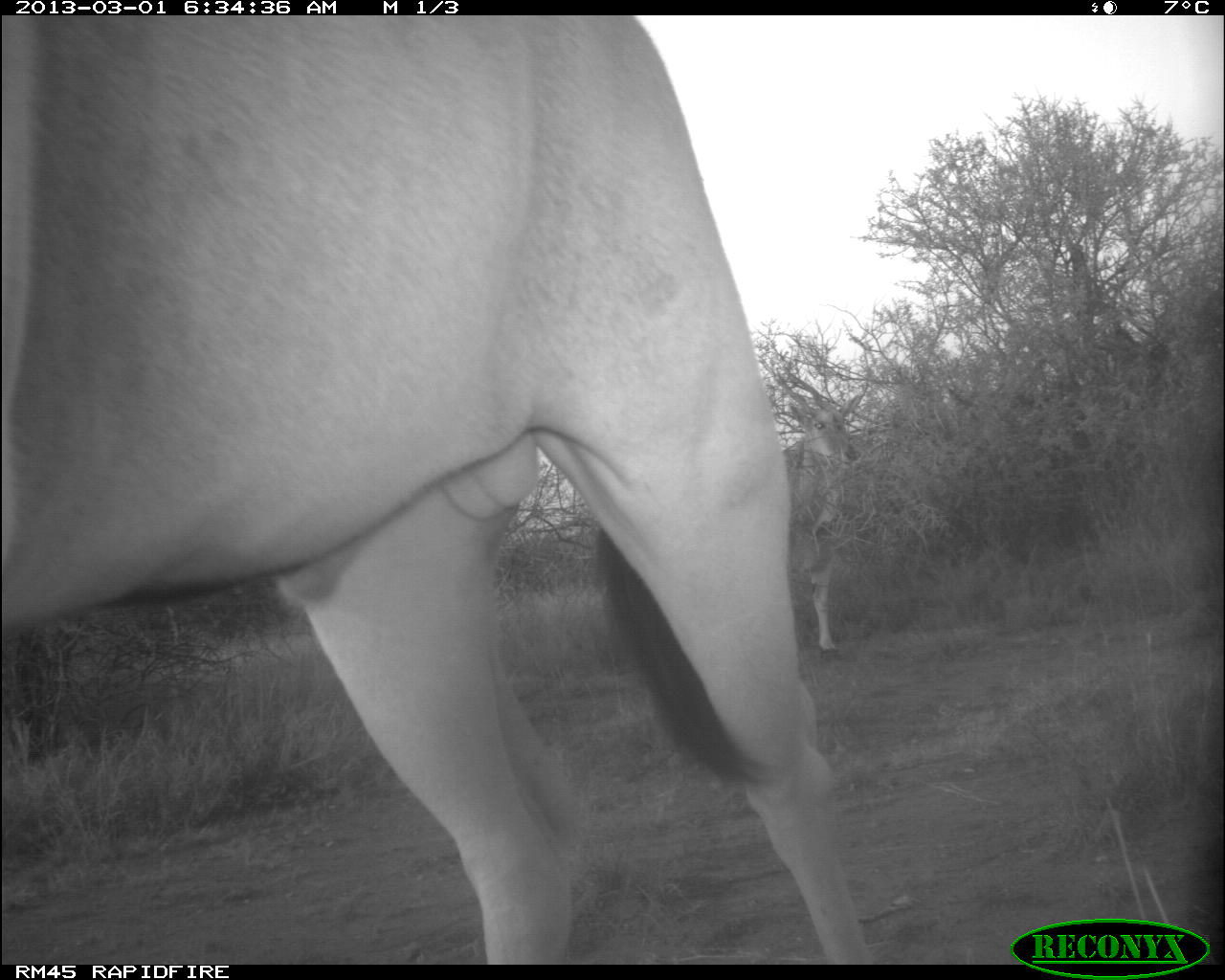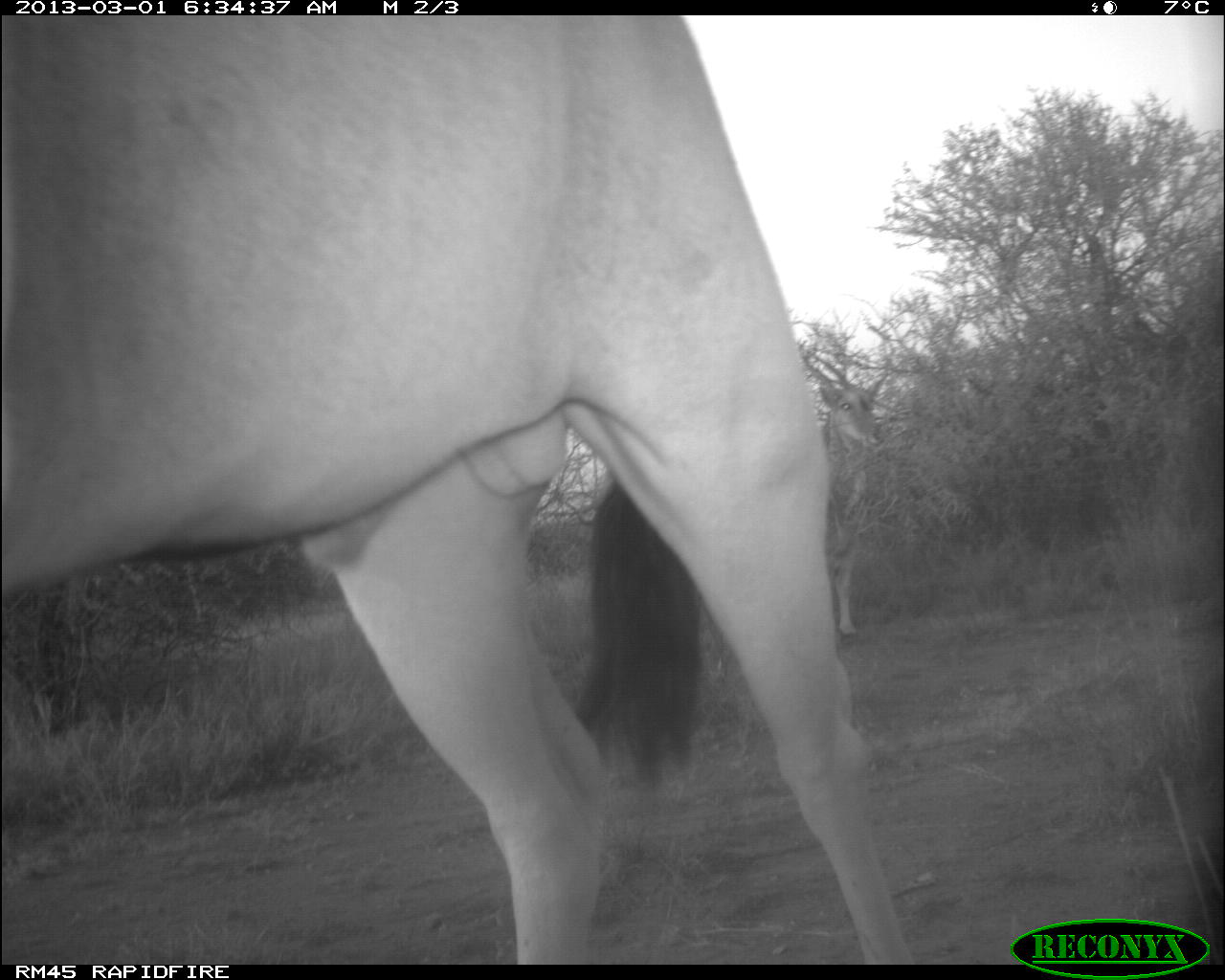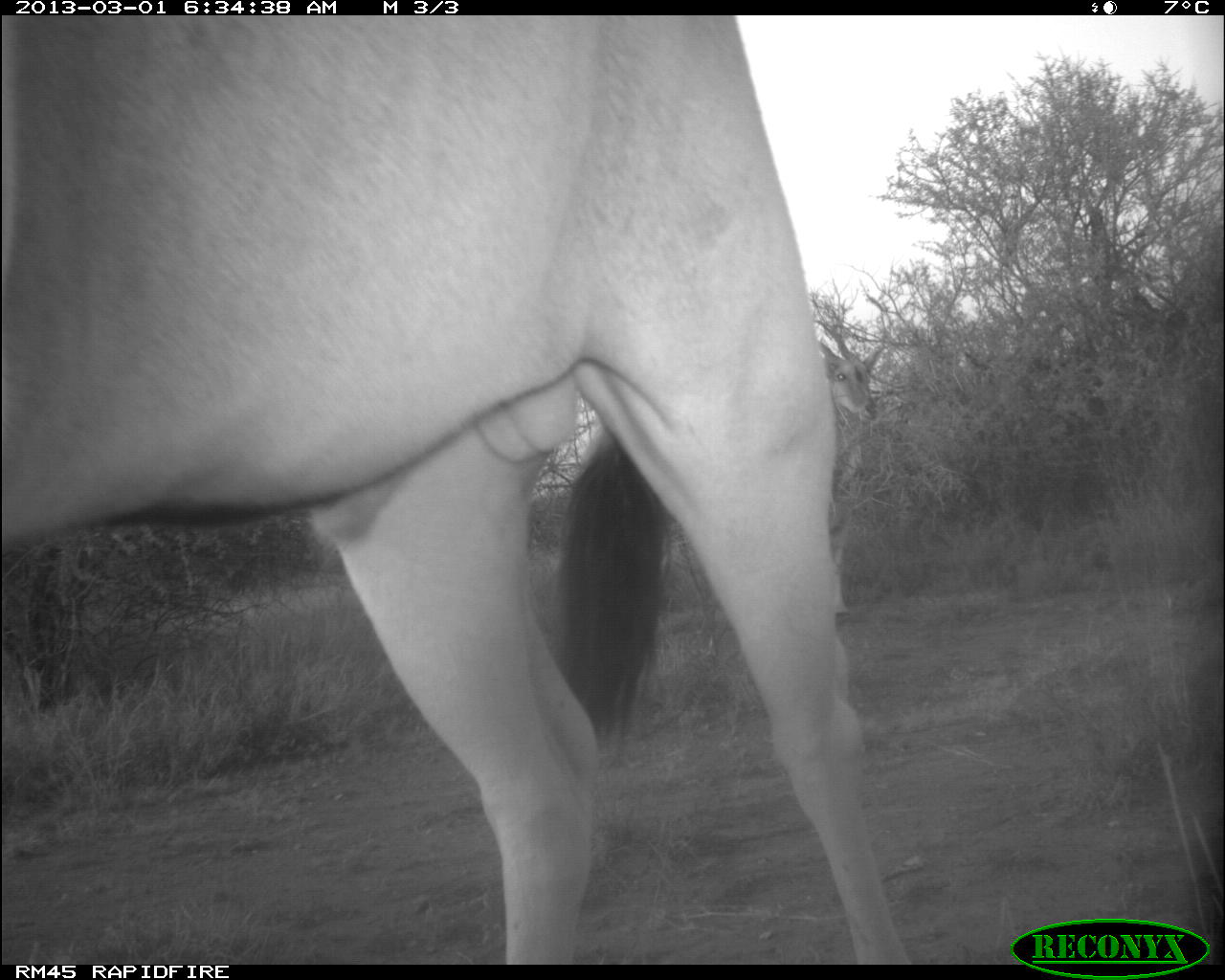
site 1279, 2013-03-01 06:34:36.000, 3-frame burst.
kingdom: Animalia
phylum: Chordata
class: Mammalia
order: Artiodactyla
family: Bovidae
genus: Tragelaphus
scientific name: Tragelaphus oryx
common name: eland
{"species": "Tragelaphus oryx (eland)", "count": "2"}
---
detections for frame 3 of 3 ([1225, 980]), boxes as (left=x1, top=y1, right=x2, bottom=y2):
tragelaphus oryx: (left=0, top=15, right=919, bottom=966); (left=806, top=314, right=886, bottom=616)